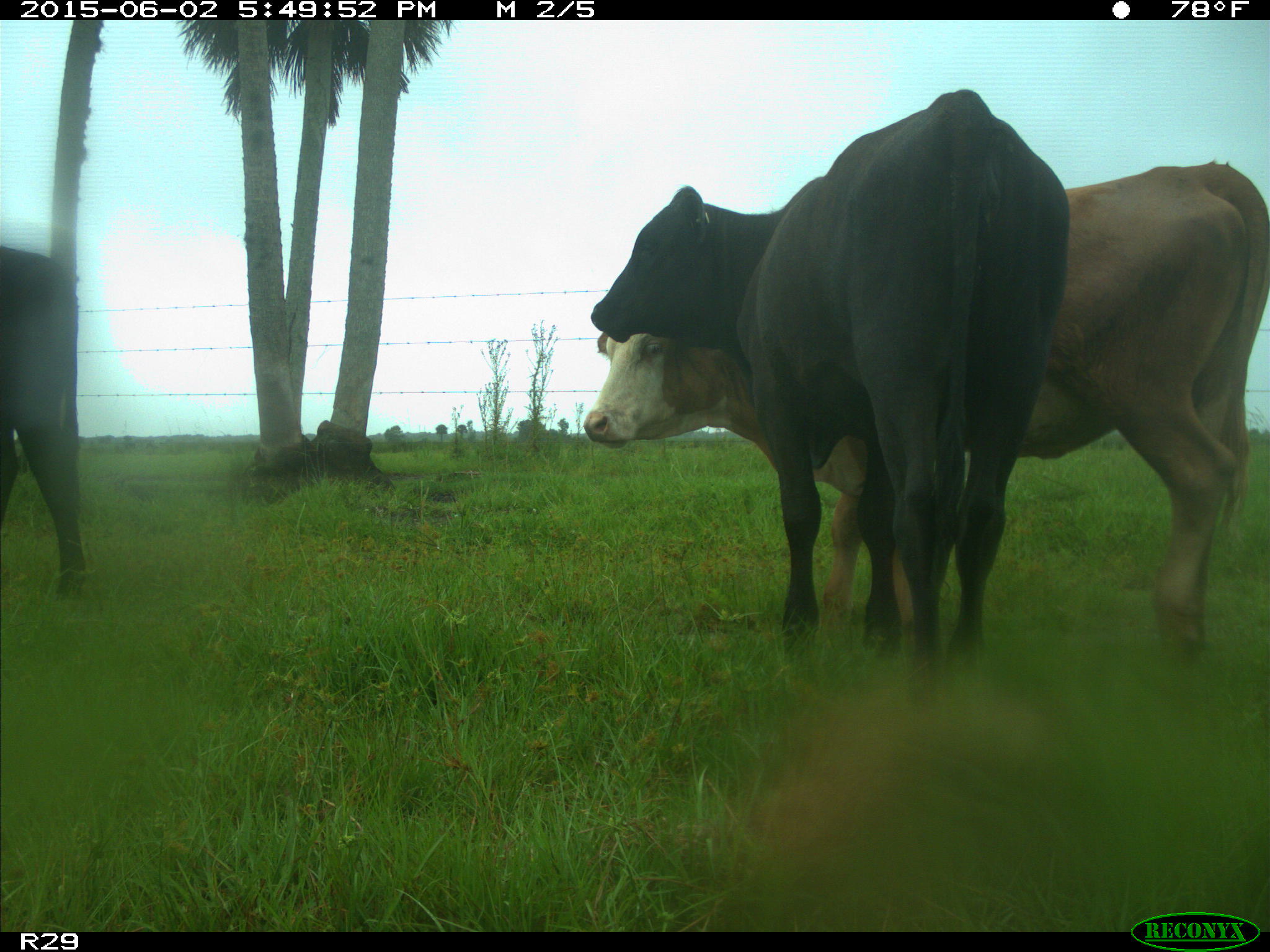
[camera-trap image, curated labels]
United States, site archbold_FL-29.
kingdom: Animalia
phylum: Chordata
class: Mammalia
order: Artiodactyla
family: Bovidae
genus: Bos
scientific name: Bos taurus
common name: domestic cow